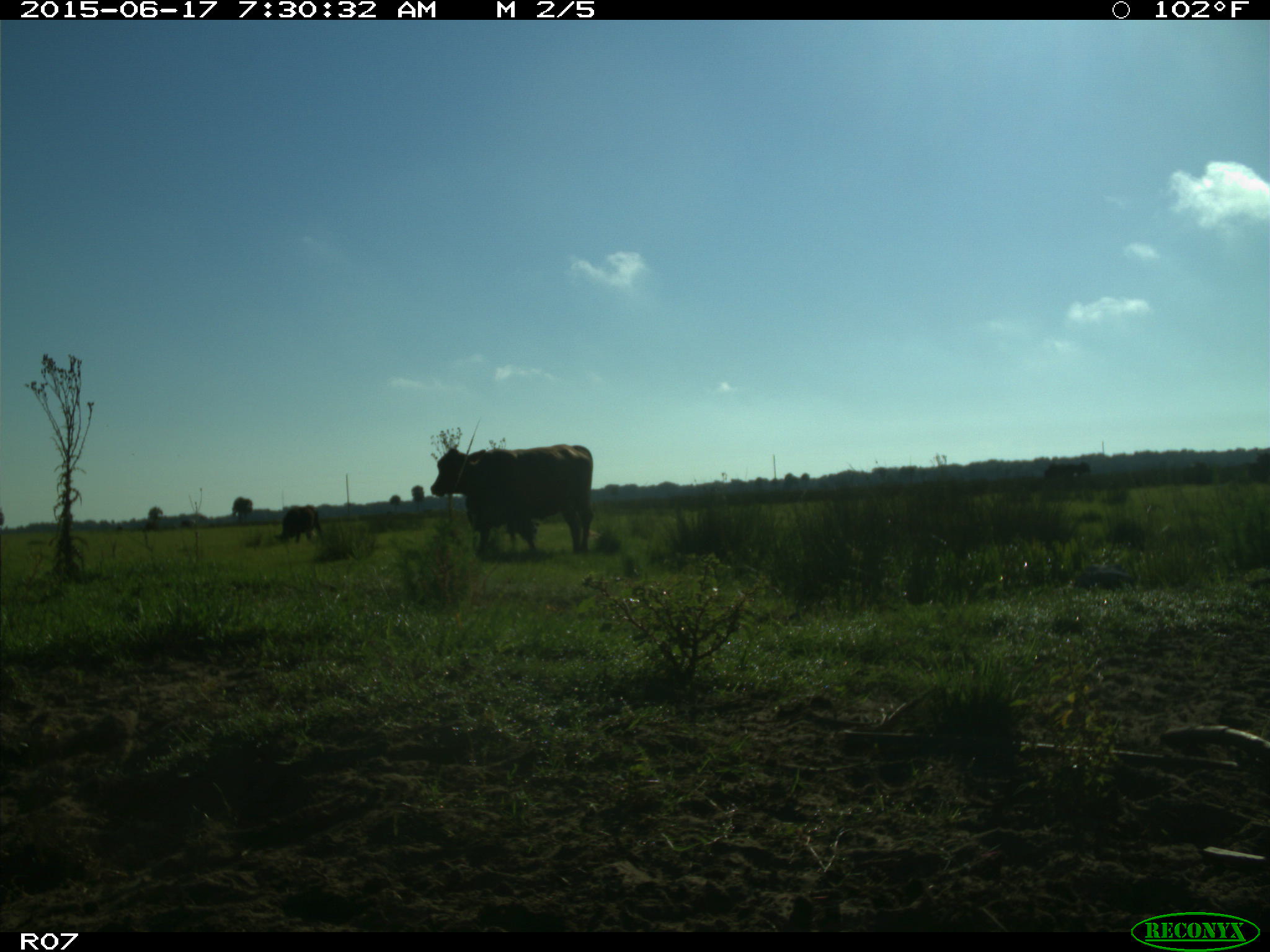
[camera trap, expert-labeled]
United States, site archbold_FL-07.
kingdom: Animalia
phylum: Chordata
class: Mammalia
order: Artiodactyla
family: Bovidae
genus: Bos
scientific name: Bos taurus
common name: domestic cow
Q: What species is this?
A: Bos taurus (domestic cow).